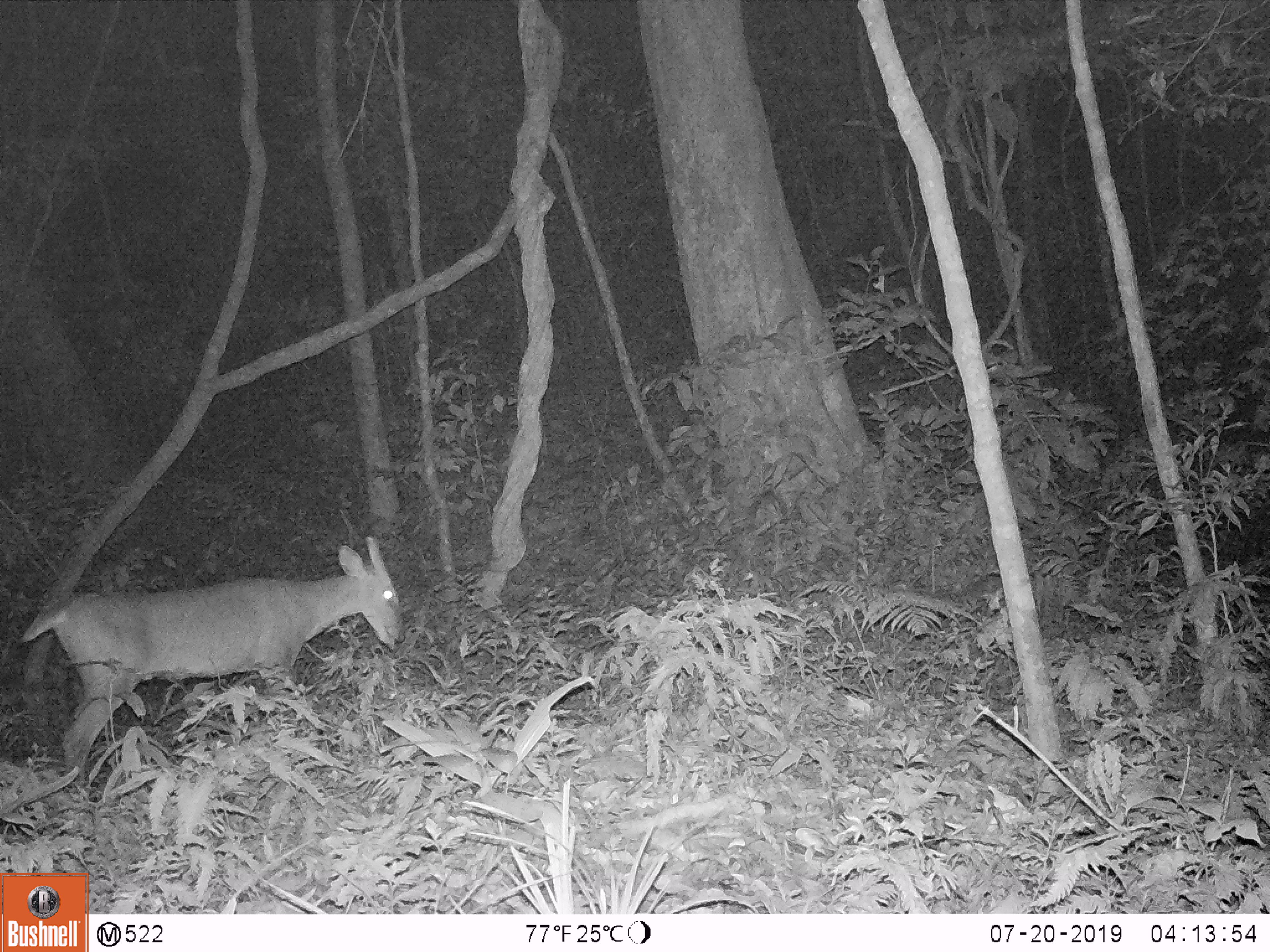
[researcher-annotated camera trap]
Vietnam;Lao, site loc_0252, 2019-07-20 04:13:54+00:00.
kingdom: Animalia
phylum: Chordata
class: Mammalia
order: Artiodactyla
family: Cervidae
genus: Muntiacus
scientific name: Muntiacus vuquangensis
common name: large-antlered muntjac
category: large antlered muntjac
Large antlered muntjac (large-antlered muntjac) (Muntiacus vuquangensis). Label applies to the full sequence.